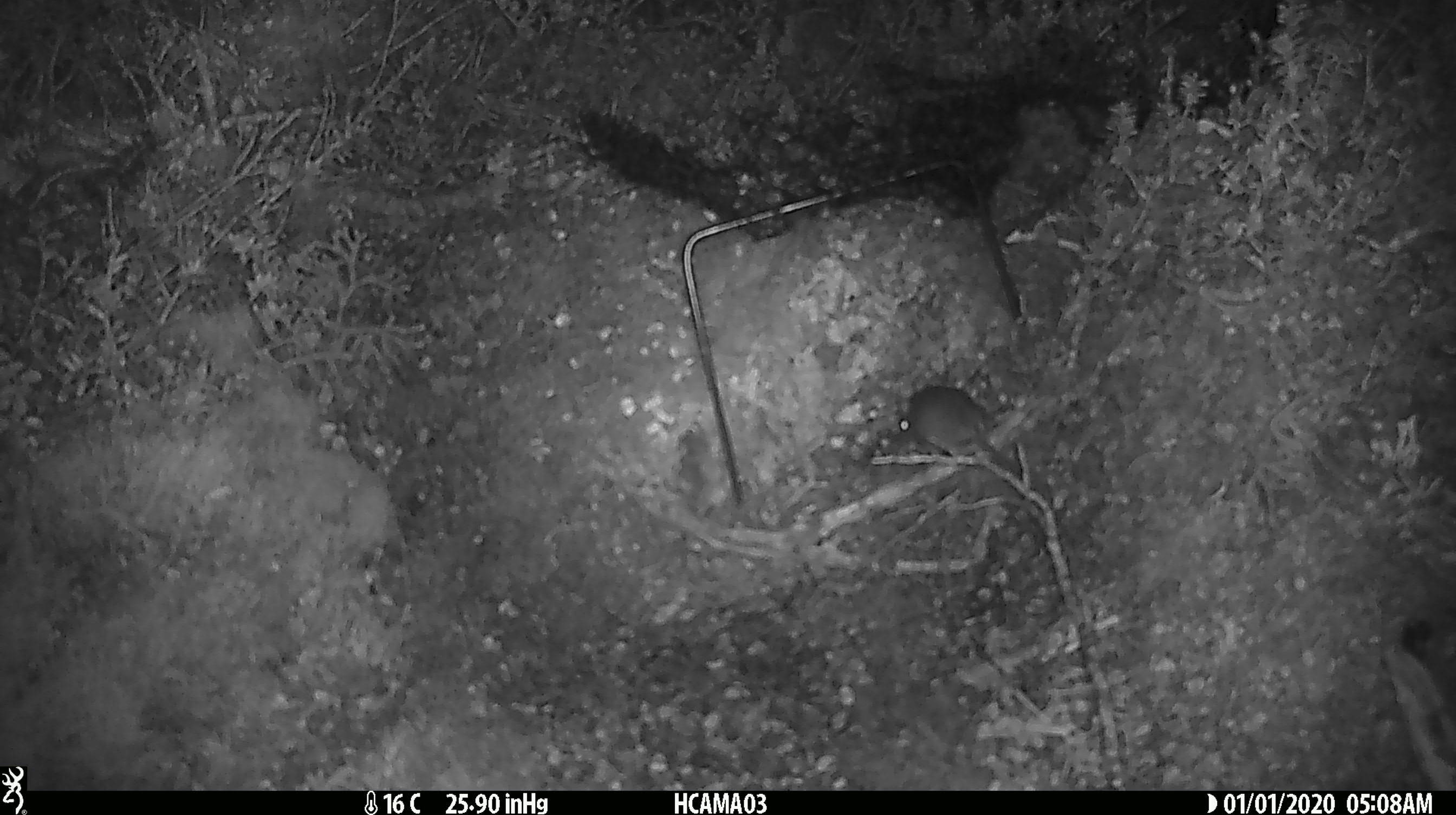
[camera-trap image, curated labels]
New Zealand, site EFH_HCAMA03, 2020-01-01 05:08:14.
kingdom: Animalia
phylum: Chordata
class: Mammalia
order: Rodentia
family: Muridae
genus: Mus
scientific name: Mus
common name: mouse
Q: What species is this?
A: Mouse (Mus).